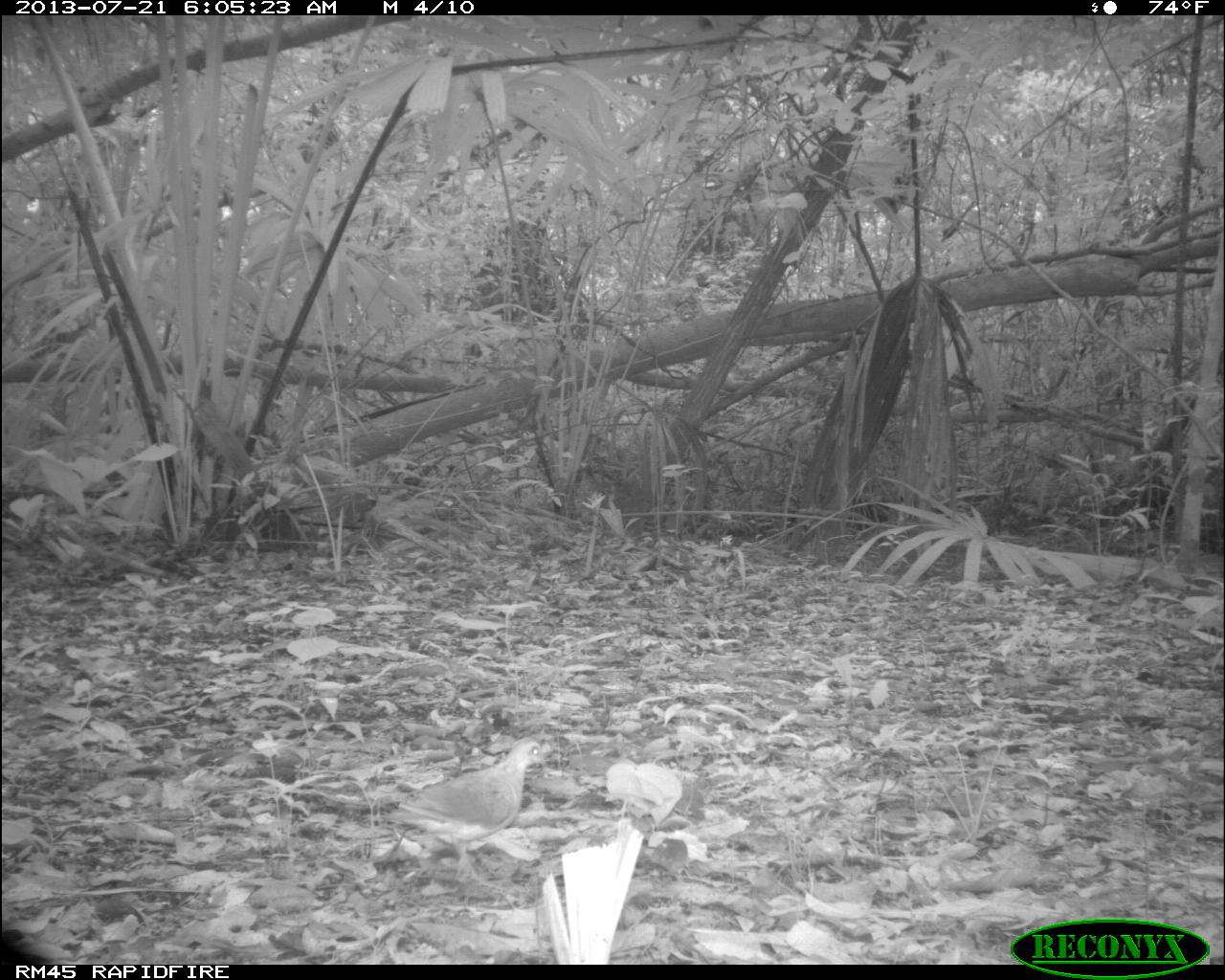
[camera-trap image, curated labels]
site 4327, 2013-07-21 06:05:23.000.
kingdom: Animalia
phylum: Chordata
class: Aves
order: Columbiformes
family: Columbidae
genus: Geotrygon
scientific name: Geotrygon montana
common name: ruddy quail-dove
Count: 1.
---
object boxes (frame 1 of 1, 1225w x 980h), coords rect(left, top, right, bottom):
geotrygon montana: rect(369, 737, 545, 884); rect(0, 934, 31, 965)